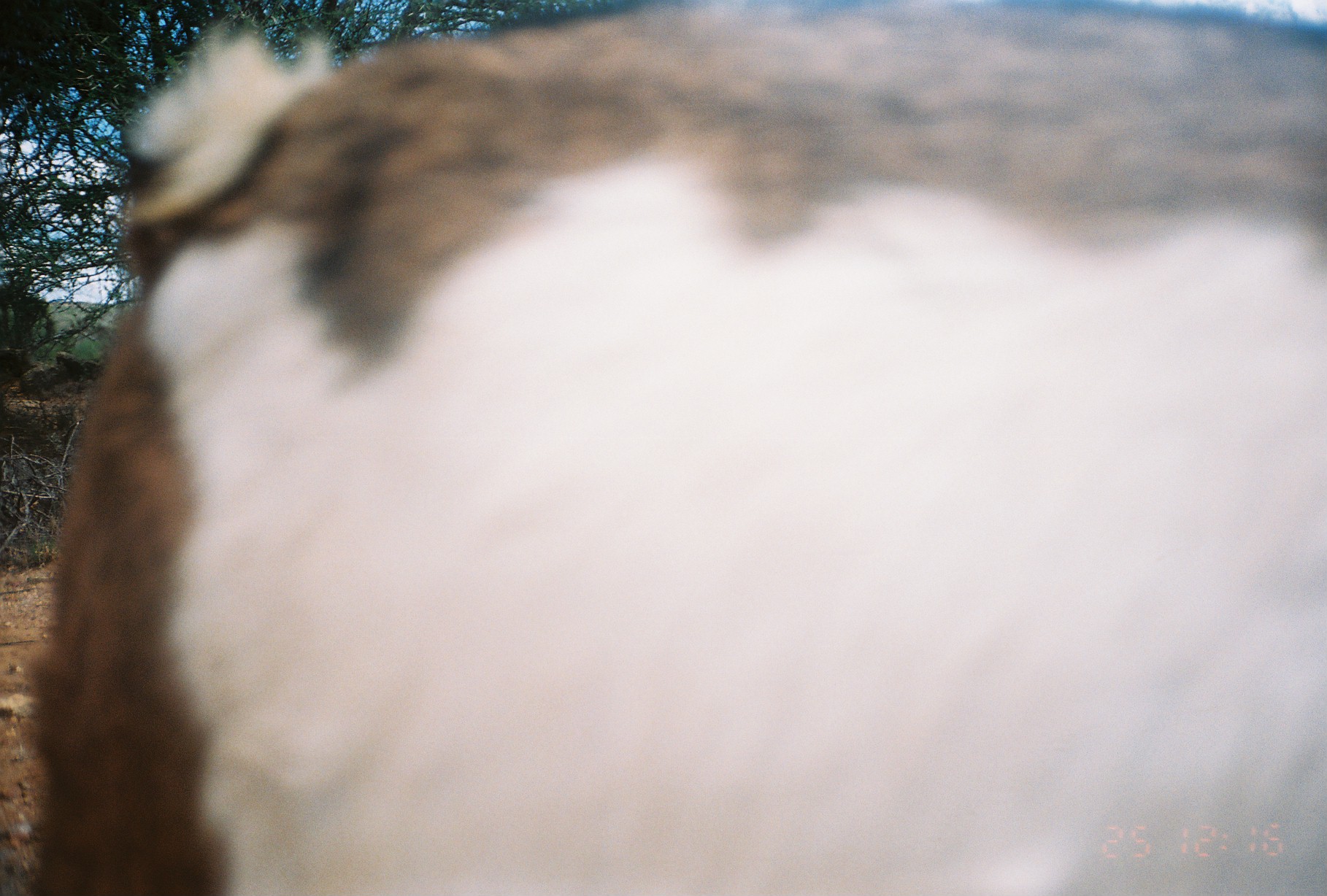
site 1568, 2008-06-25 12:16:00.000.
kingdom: Animalia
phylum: Chordata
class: Mammalia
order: Artiodactyla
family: Bovidae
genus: Capra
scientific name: Capra aegagrus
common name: wild goat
Capra aegagrus (wild goat), count 1.